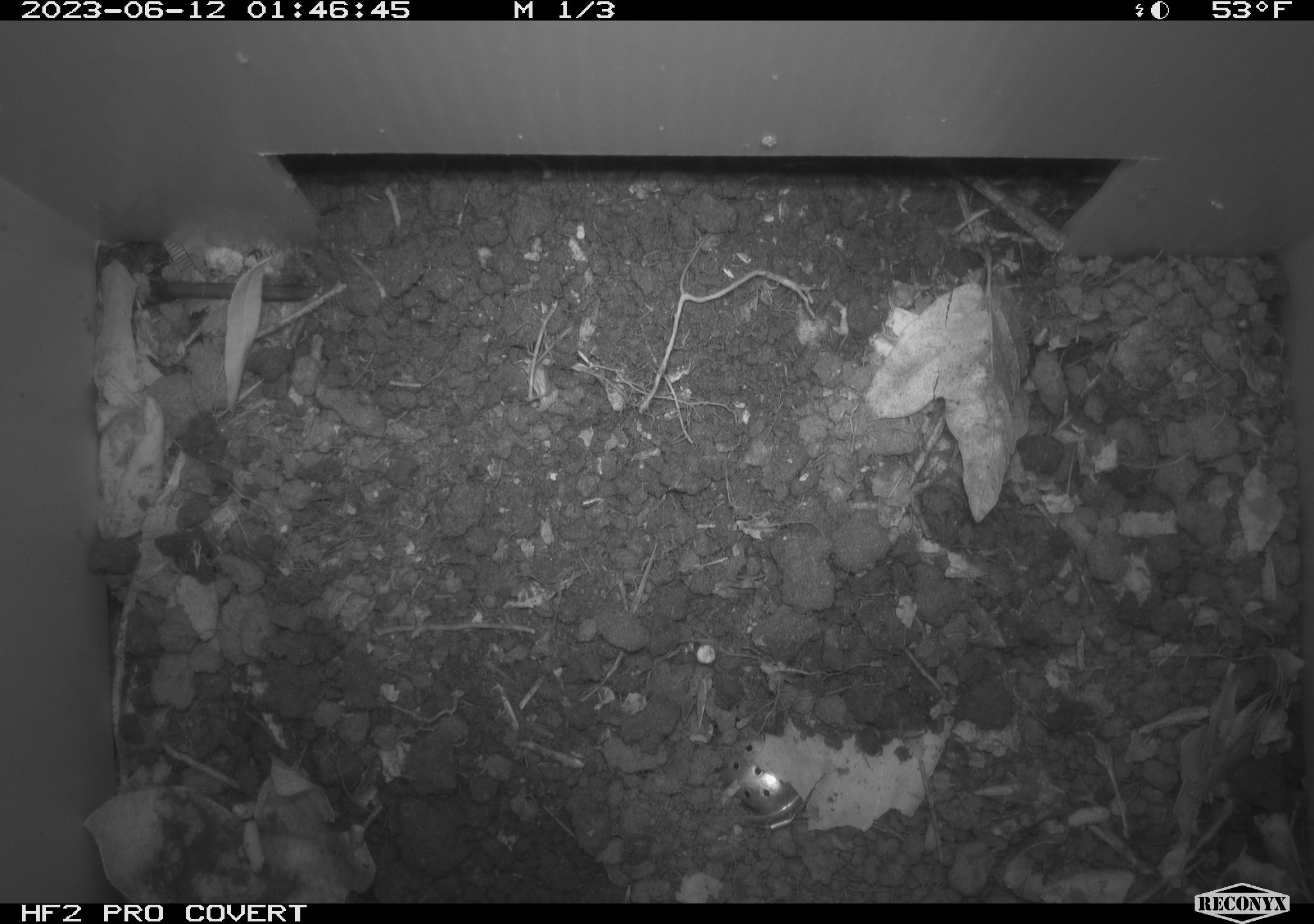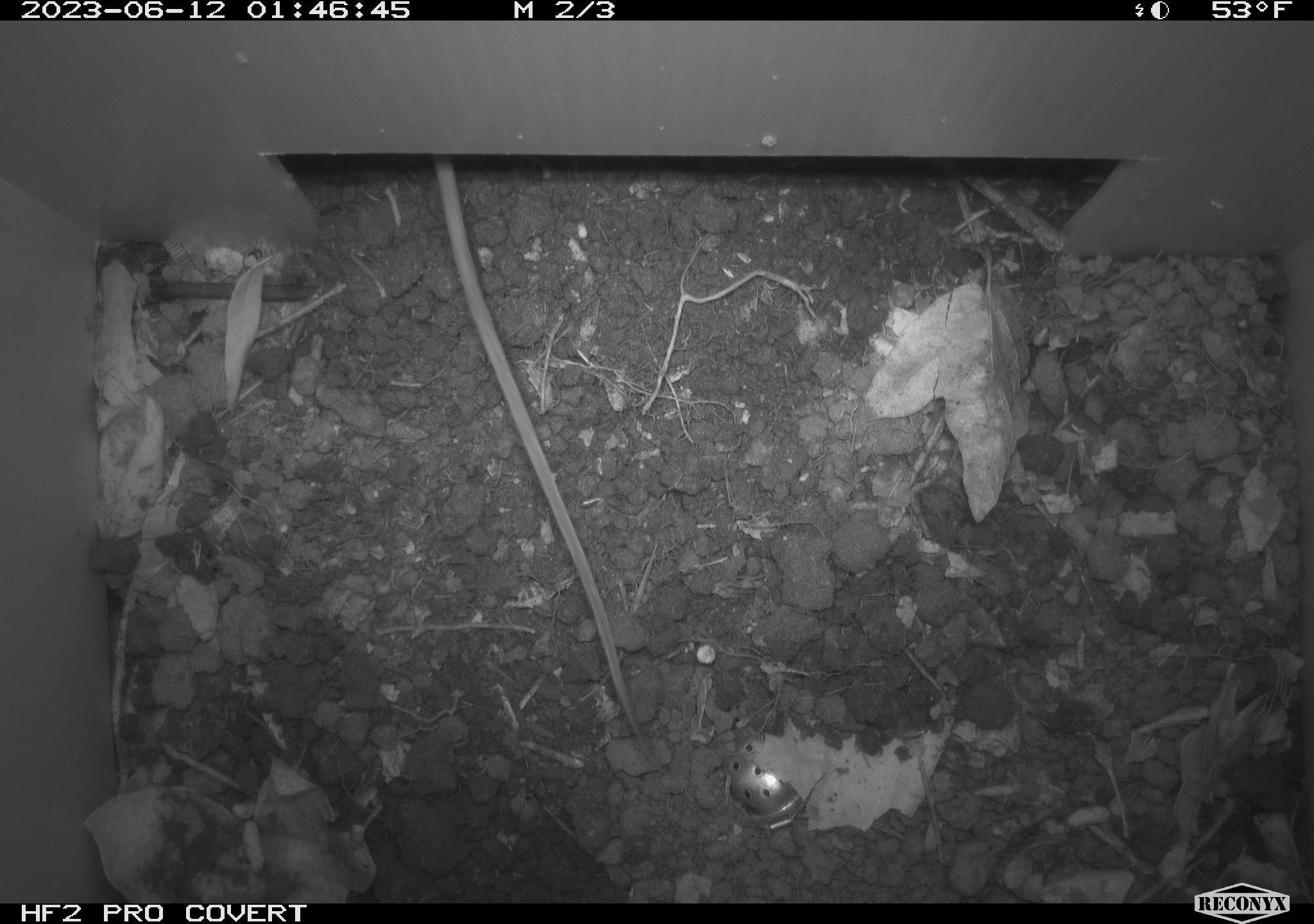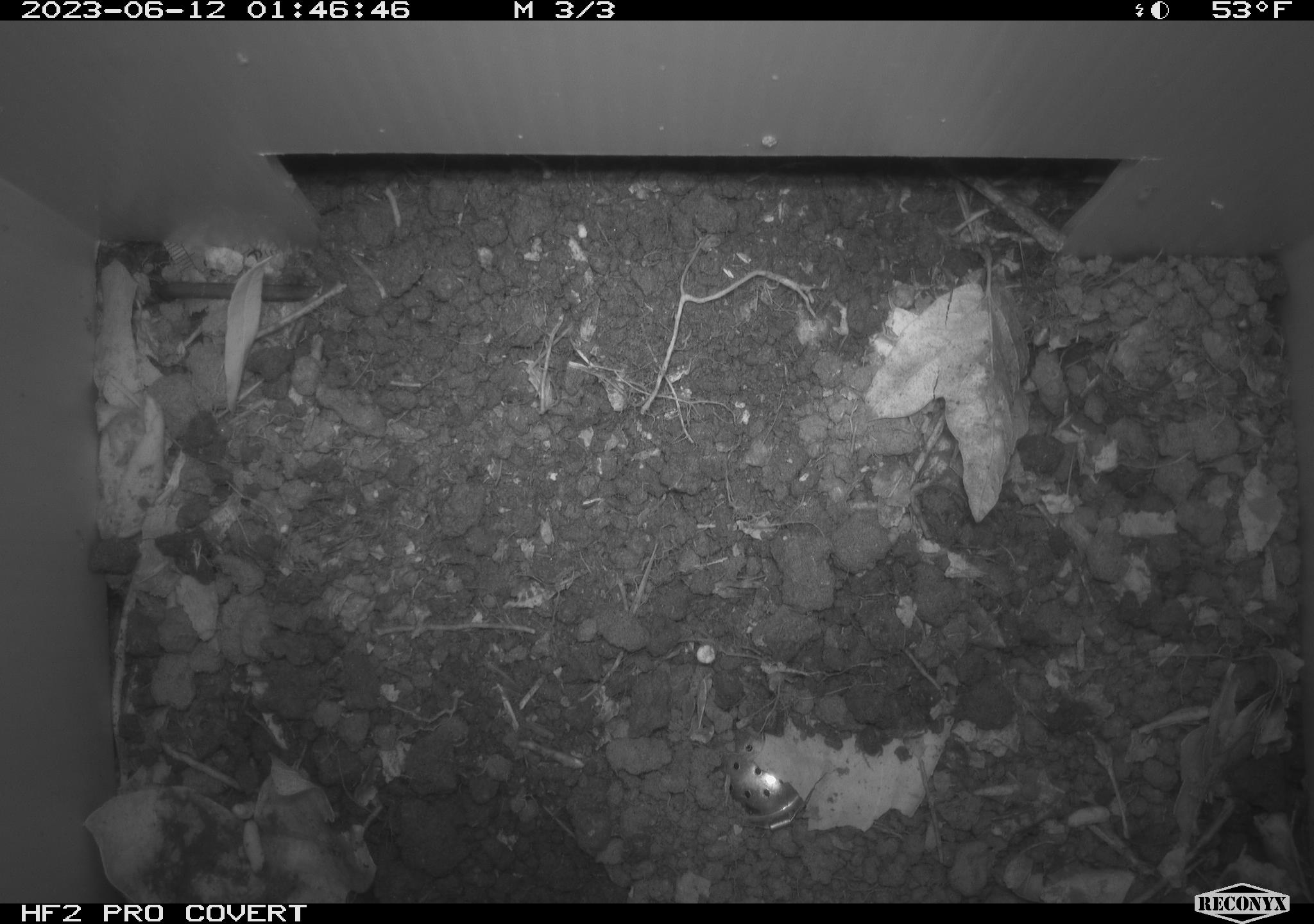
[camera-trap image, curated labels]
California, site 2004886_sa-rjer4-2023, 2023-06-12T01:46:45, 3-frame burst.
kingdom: Animalia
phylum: Chordata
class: Mammalia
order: Rodentia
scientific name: Rodentia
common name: mouse species